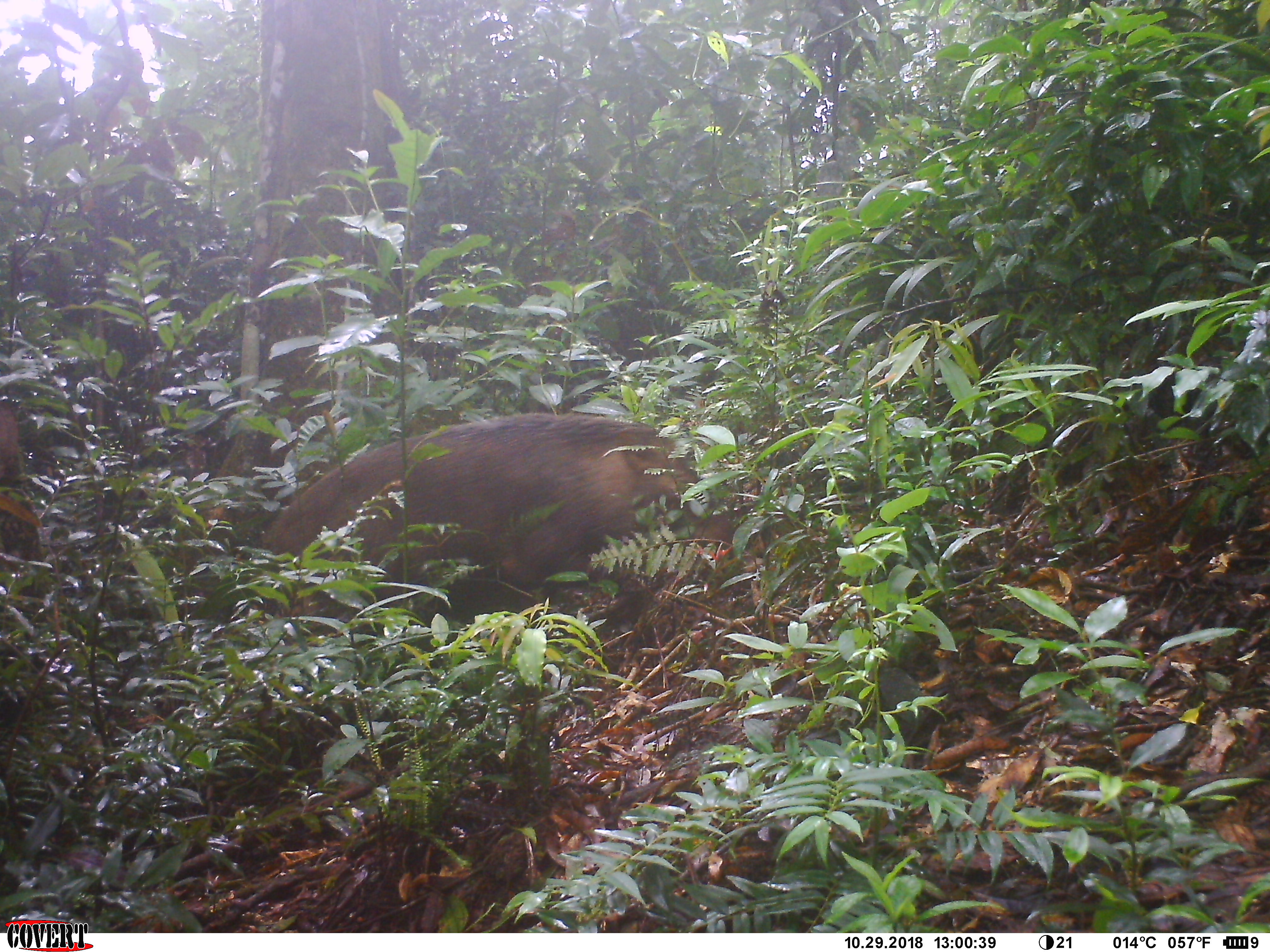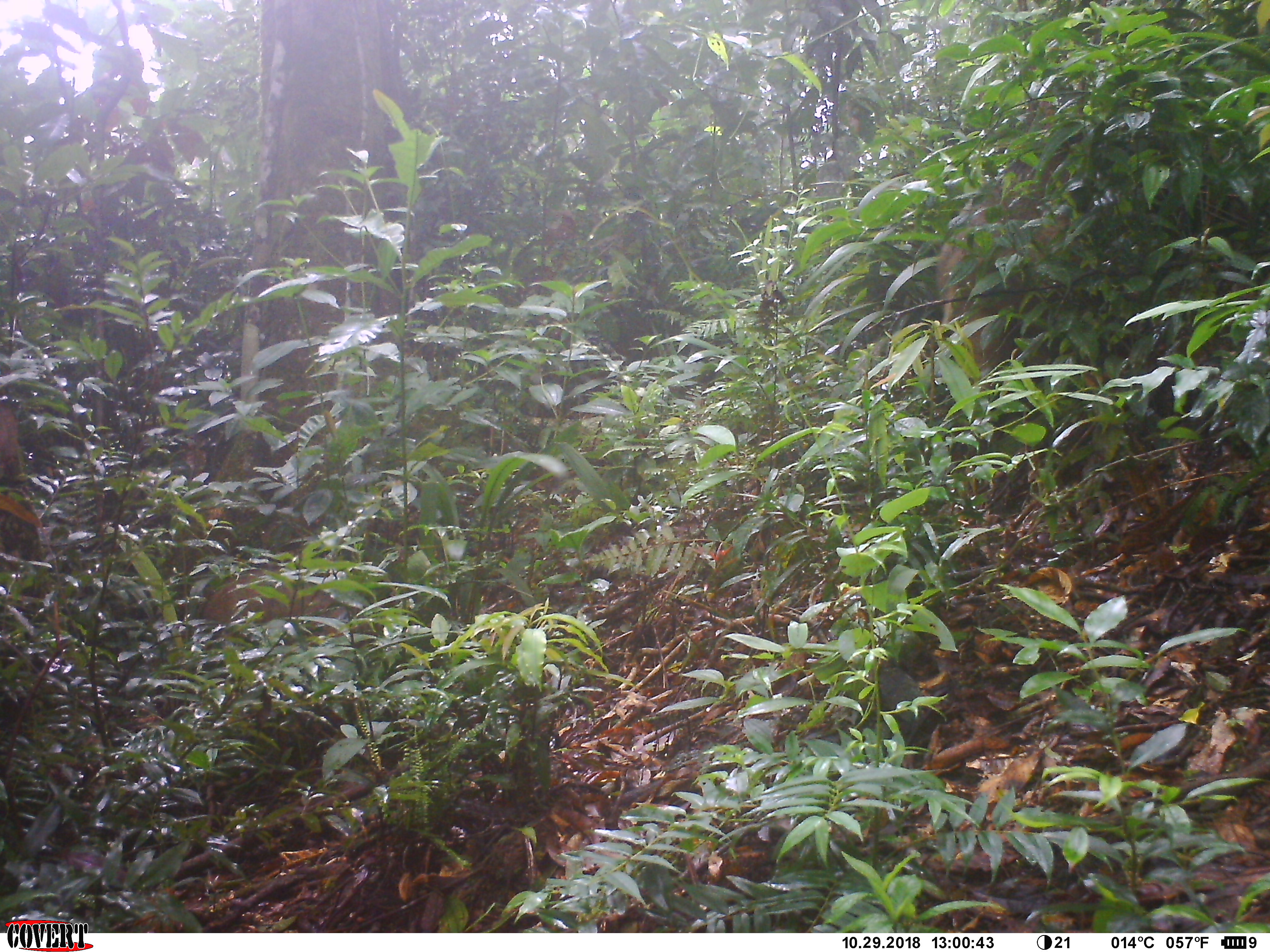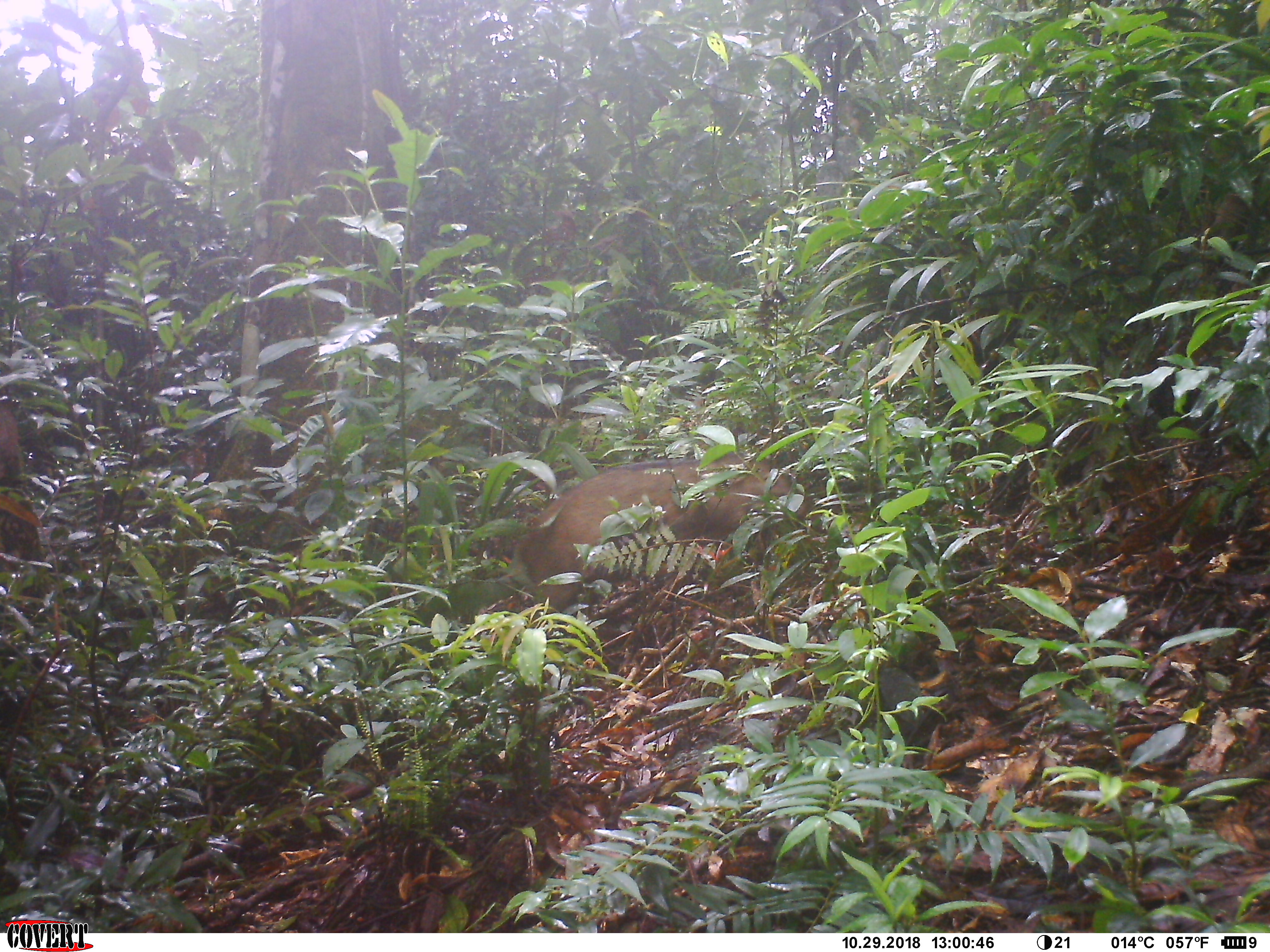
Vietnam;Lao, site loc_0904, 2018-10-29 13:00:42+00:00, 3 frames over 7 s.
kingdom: Animalia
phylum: Chordata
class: Mammalia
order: Artiodactyla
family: Suidae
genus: Sus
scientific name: Sus scrofa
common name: eurasian wild pig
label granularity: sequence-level